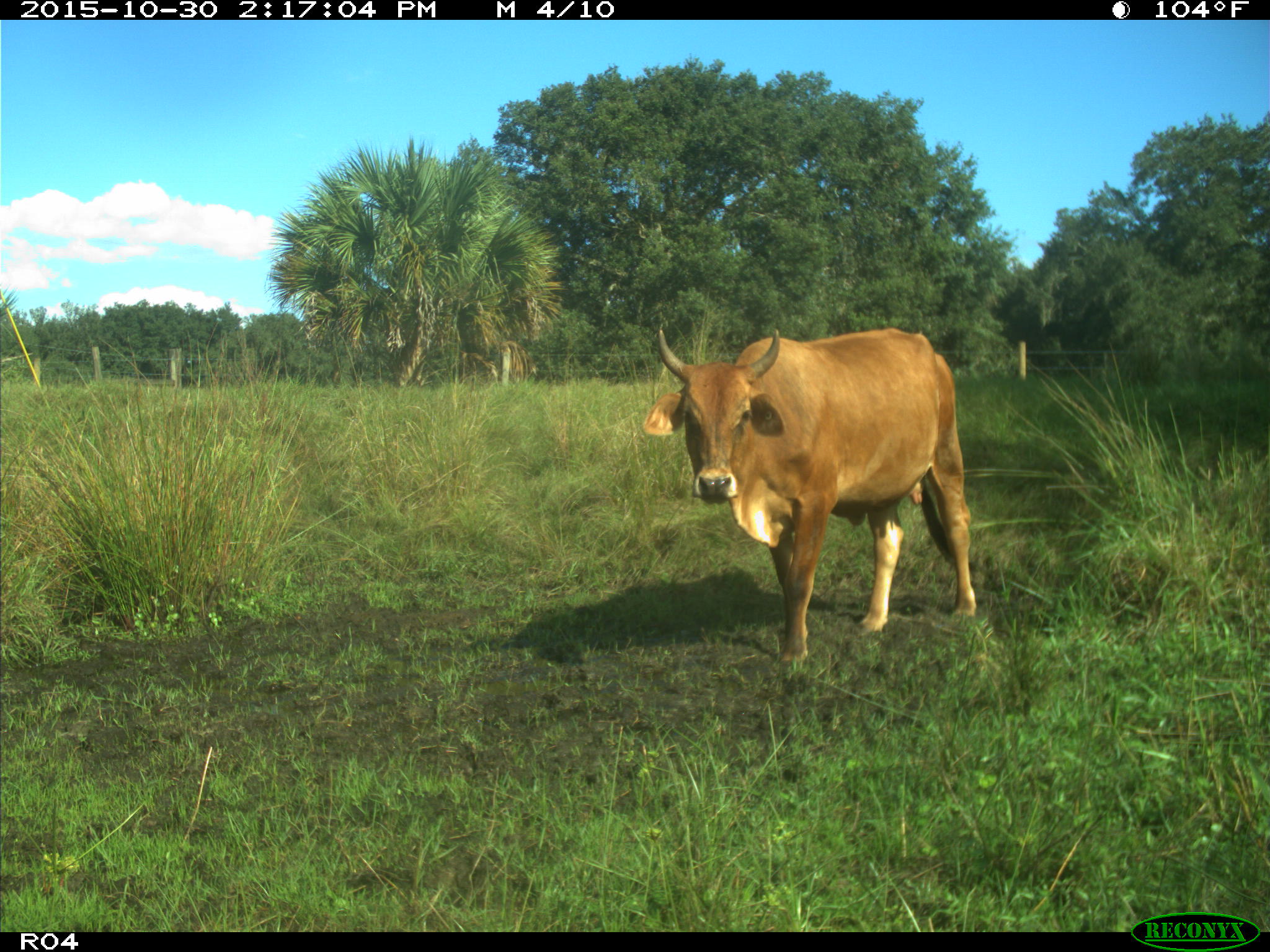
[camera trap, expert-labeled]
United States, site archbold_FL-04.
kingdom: Animalia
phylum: Chordata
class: Mammalia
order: Artiodactyla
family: Bovidae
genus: Bos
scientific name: Bos taurus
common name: domestic cow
Bos taurus (domestic cow).